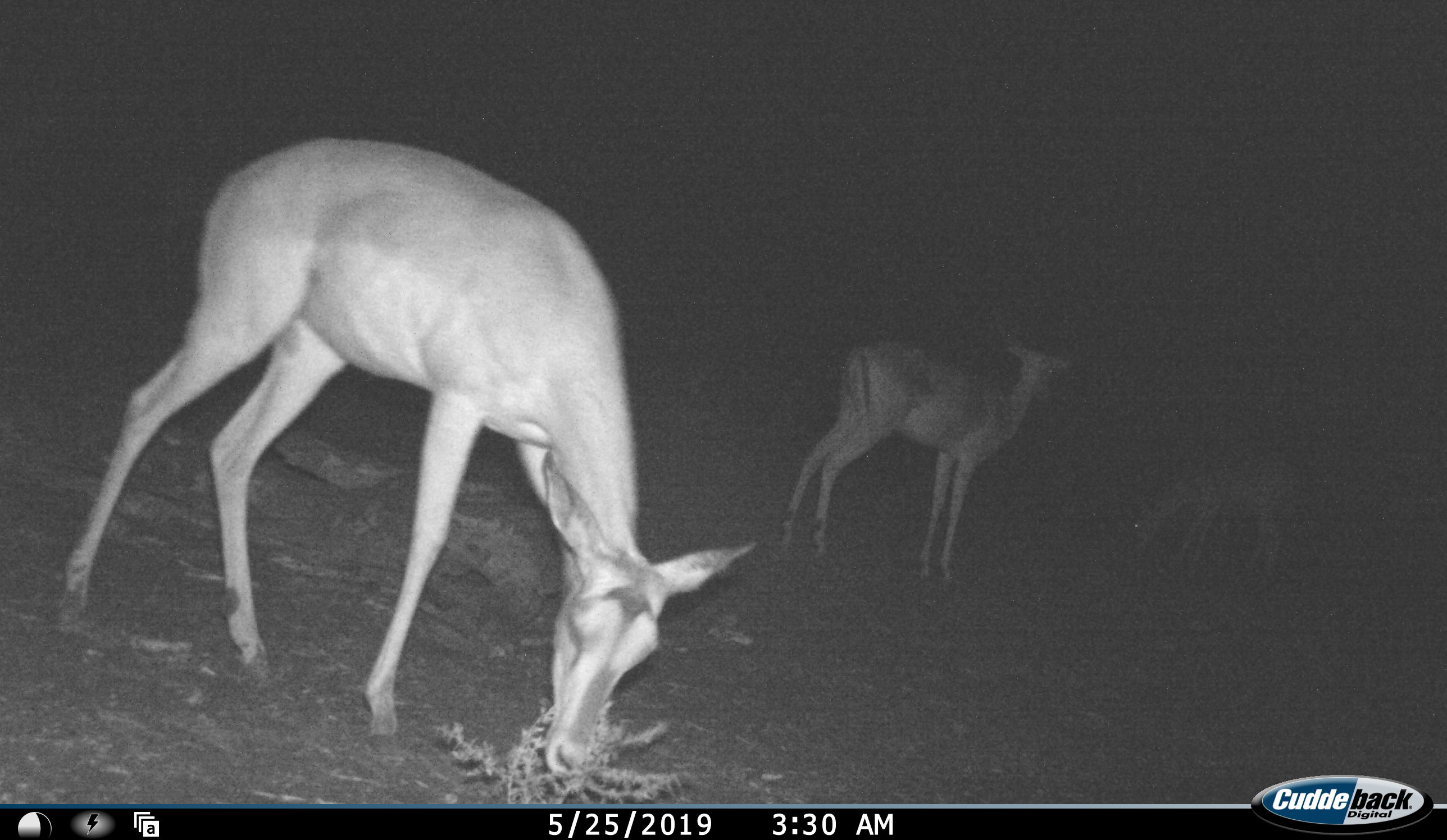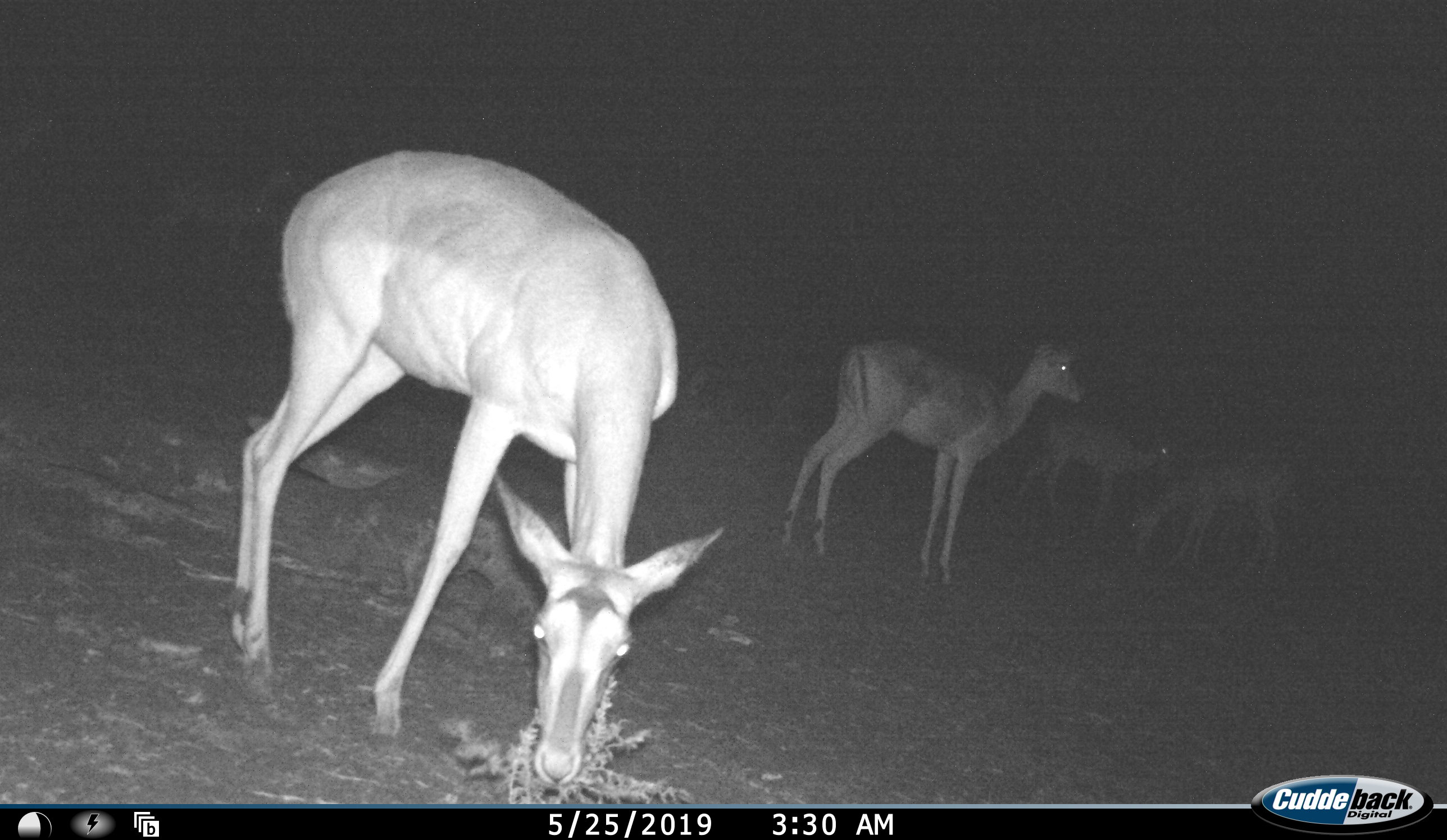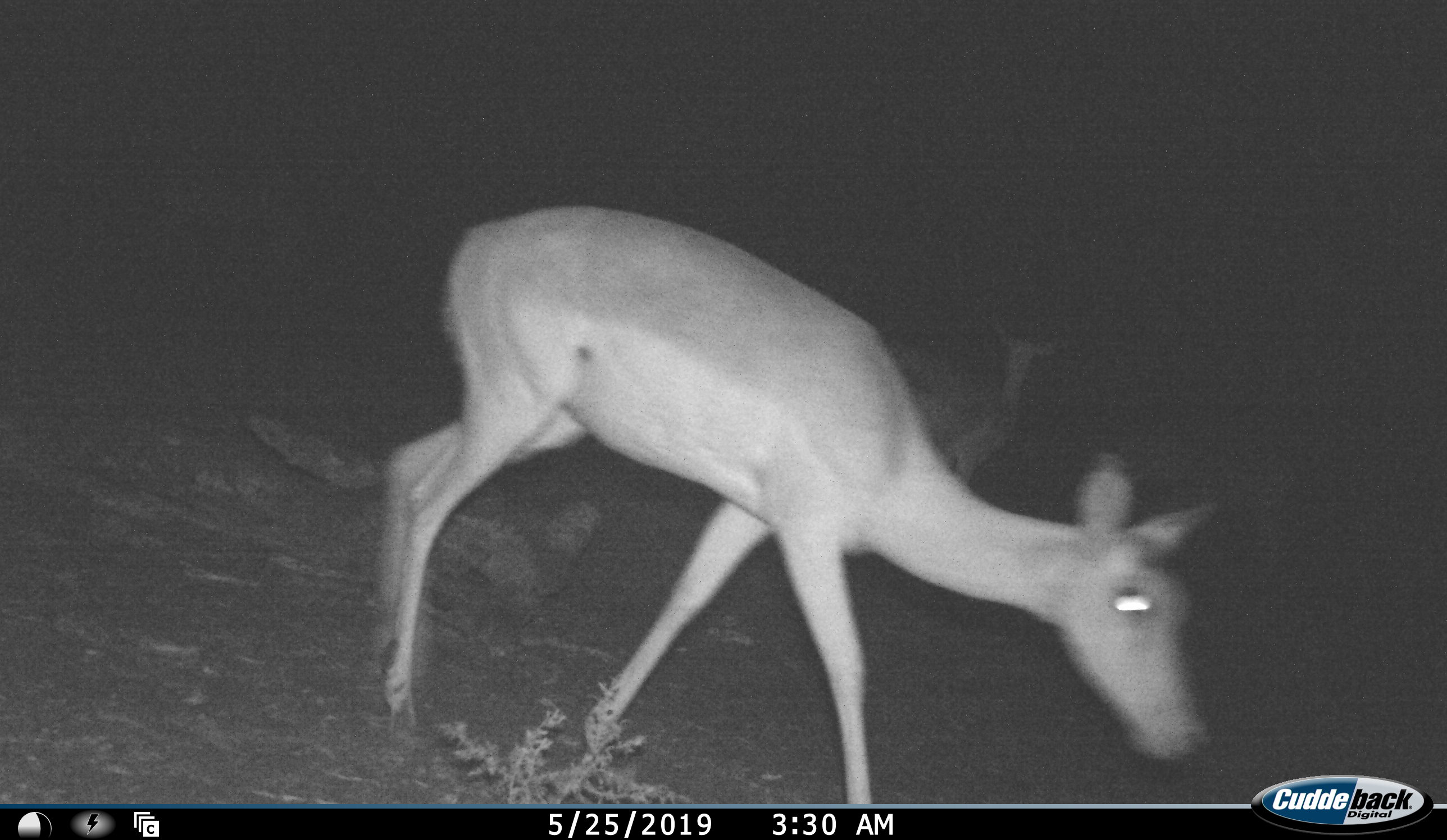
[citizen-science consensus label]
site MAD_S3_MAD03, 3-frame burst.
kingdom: Animalia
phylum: Chordata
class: Mammalia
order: Artiodactyla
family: Bovidae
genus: Aepyceros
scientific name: Aepyceros melampus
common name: impala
Impala (Aepyceros melampus), count 4. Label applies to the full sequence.